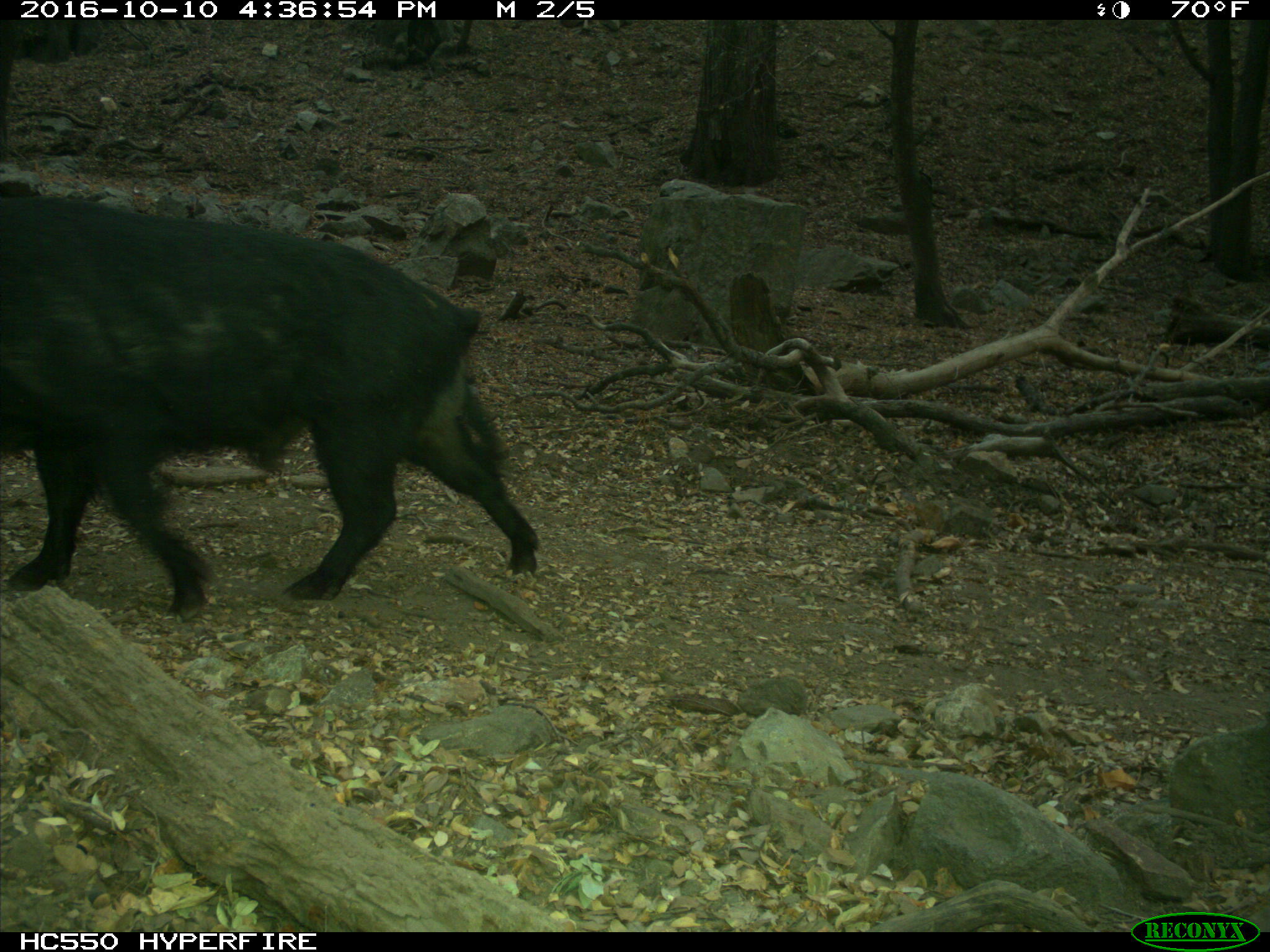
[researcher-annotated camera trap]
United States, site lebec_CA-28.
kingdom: Animalia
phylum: Chordata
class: Mammalia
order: Artiodactyla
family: Suidae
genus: Sus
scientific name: Sus scrofa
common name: wild boar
Sus scrofa (wild boar).